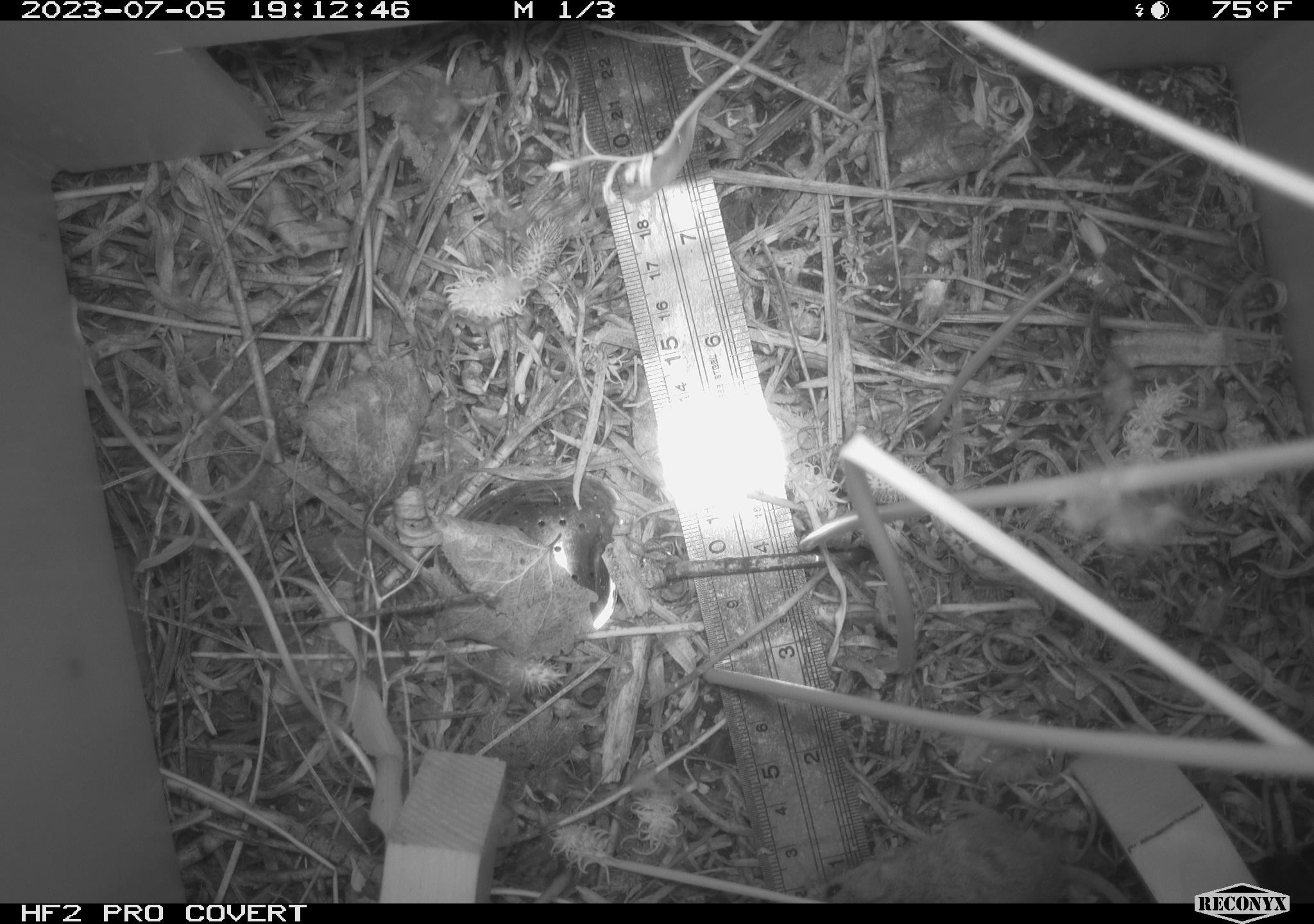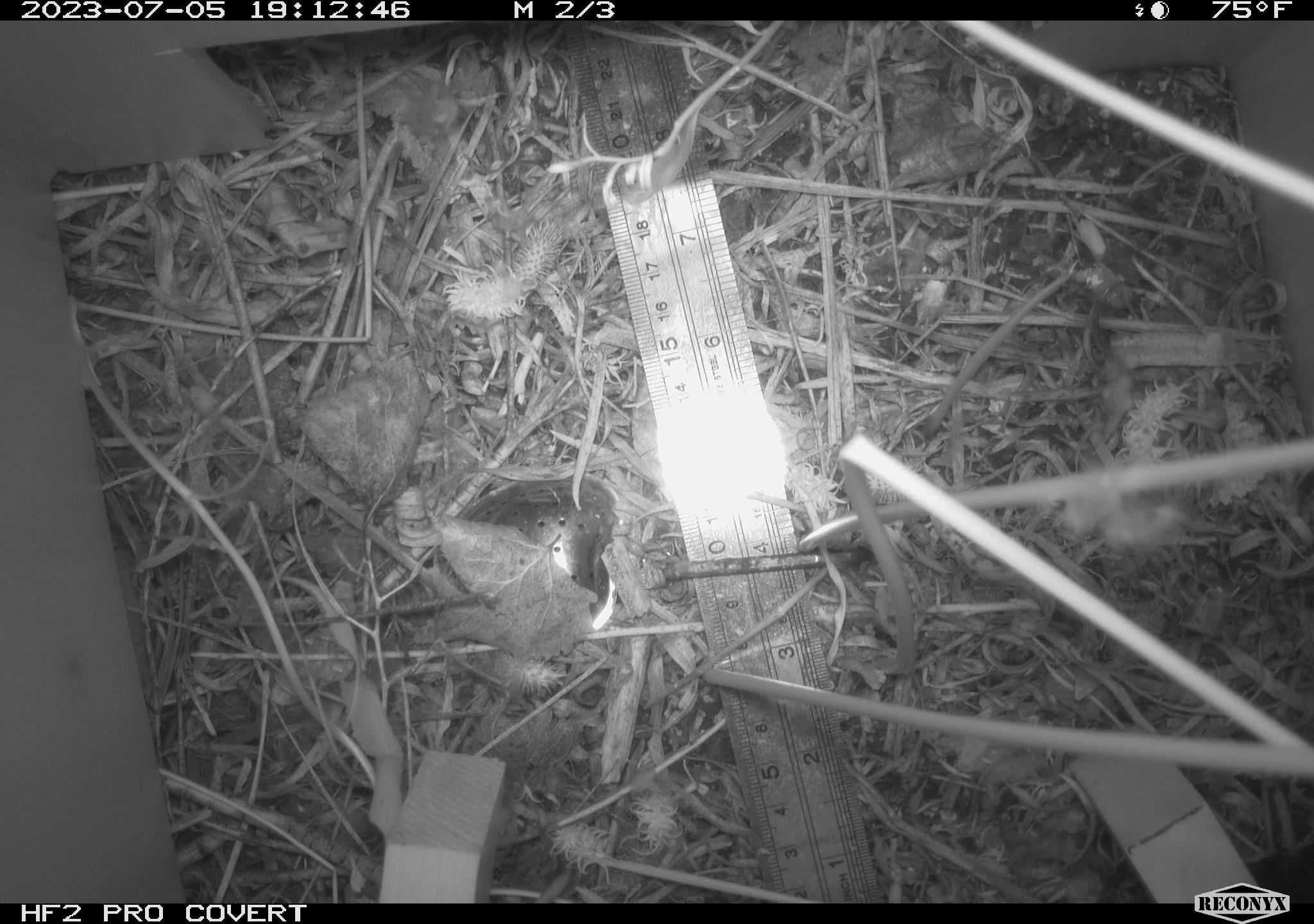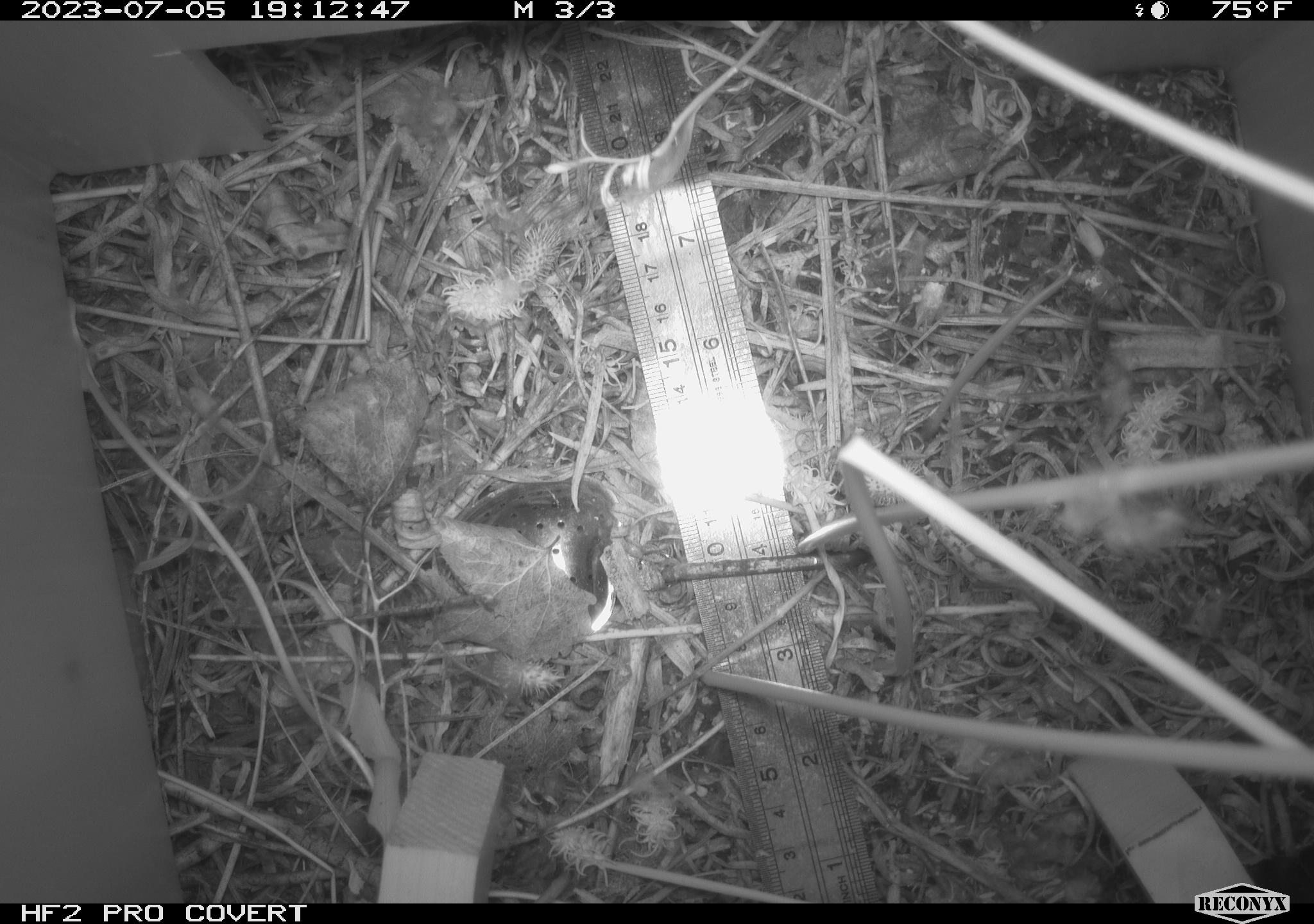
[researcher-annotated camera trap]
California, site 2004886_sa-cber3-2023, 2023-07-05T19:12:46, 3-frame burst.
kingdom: Animalia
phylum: Chordata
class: Mammalia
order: Rodentia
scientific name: Rodentia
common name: mouse species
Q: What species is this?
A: Mouse species (Rodentia).